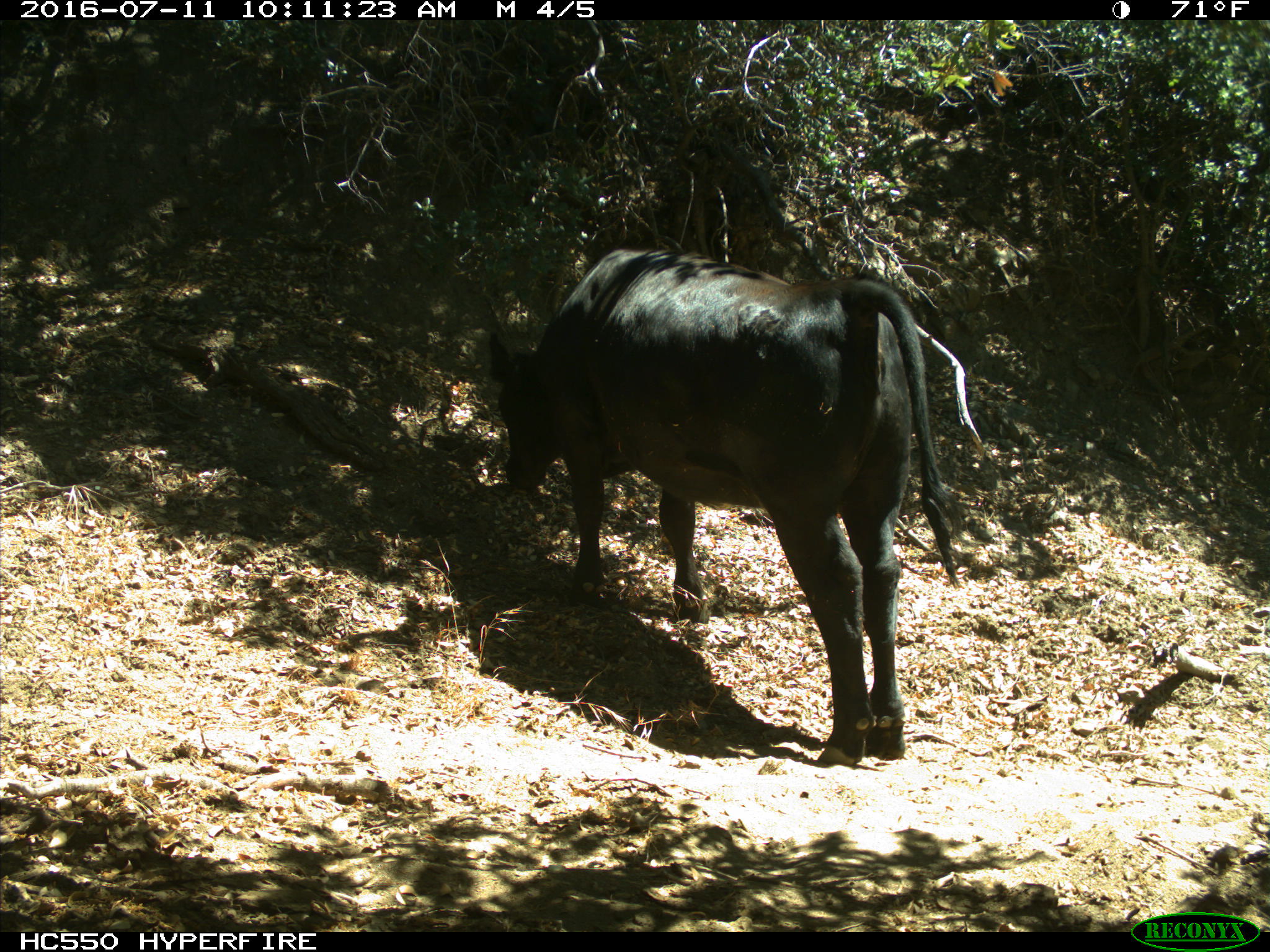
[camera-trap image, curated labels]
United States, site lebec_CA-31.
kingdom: Animalia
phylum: Chordata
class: Mammalia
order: Artiodactyla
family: Bovidae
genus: Bos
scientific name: Bos taurus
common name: domestic cow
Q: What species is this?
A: Bos taurus (domestic cow).